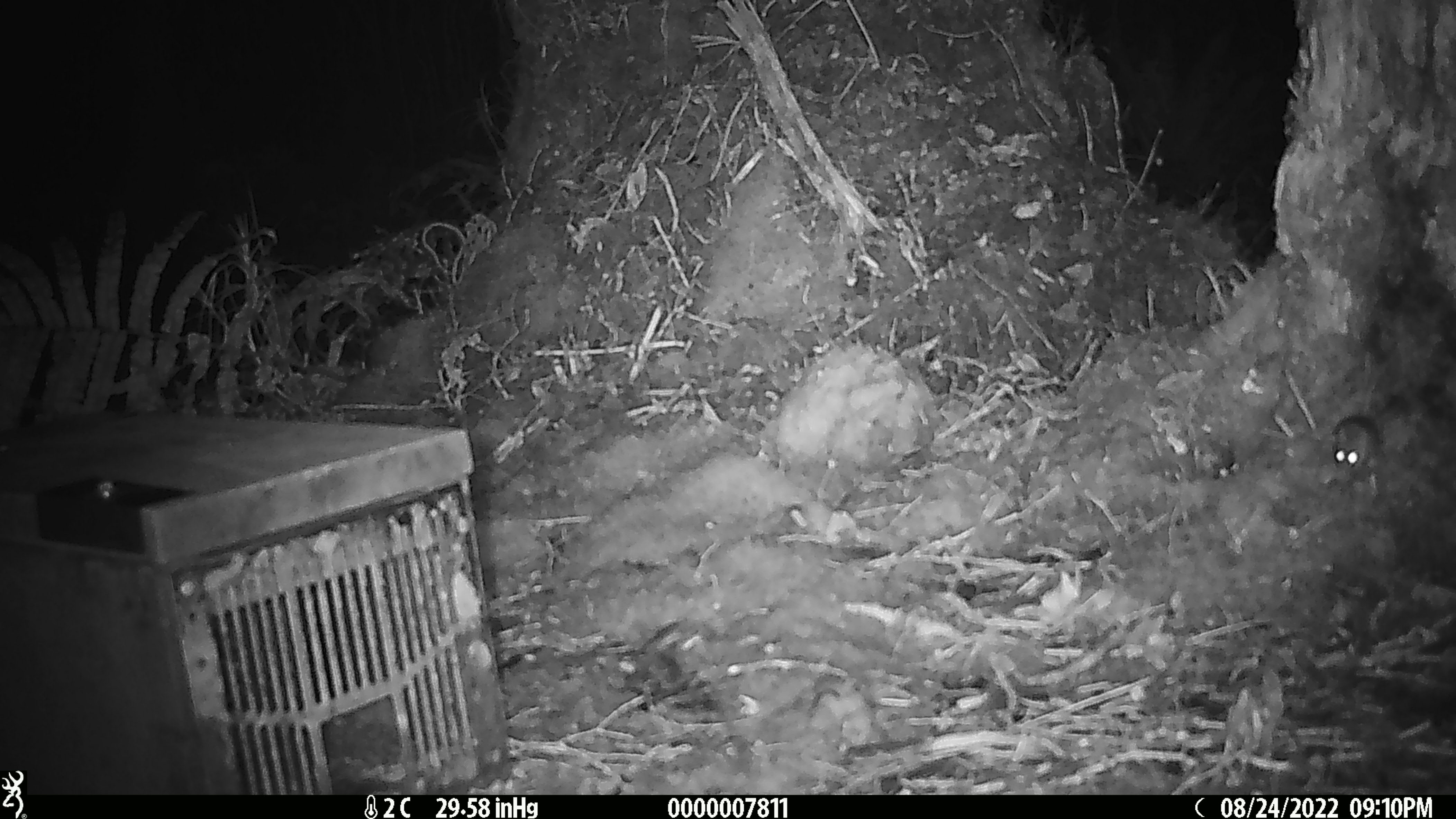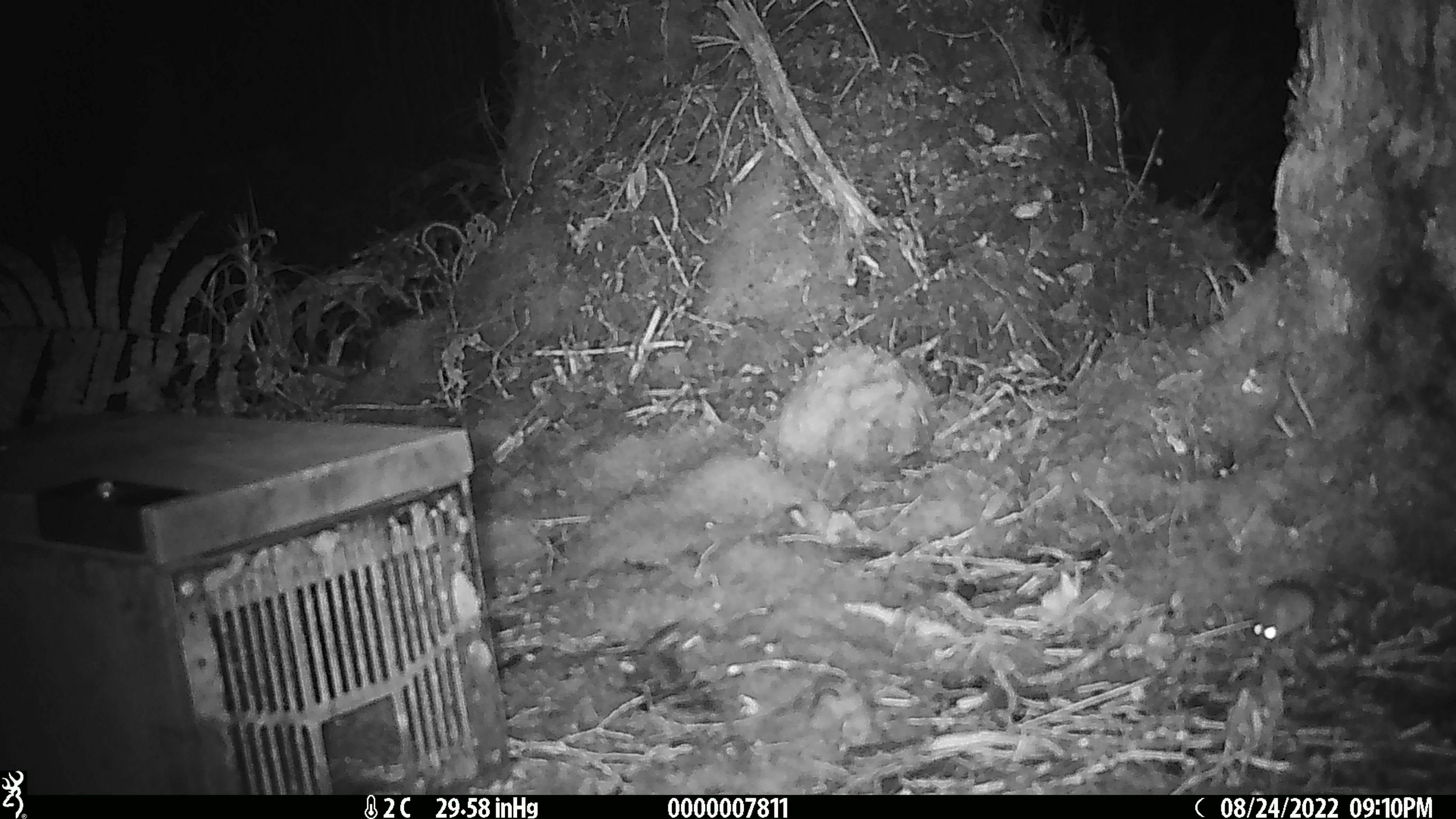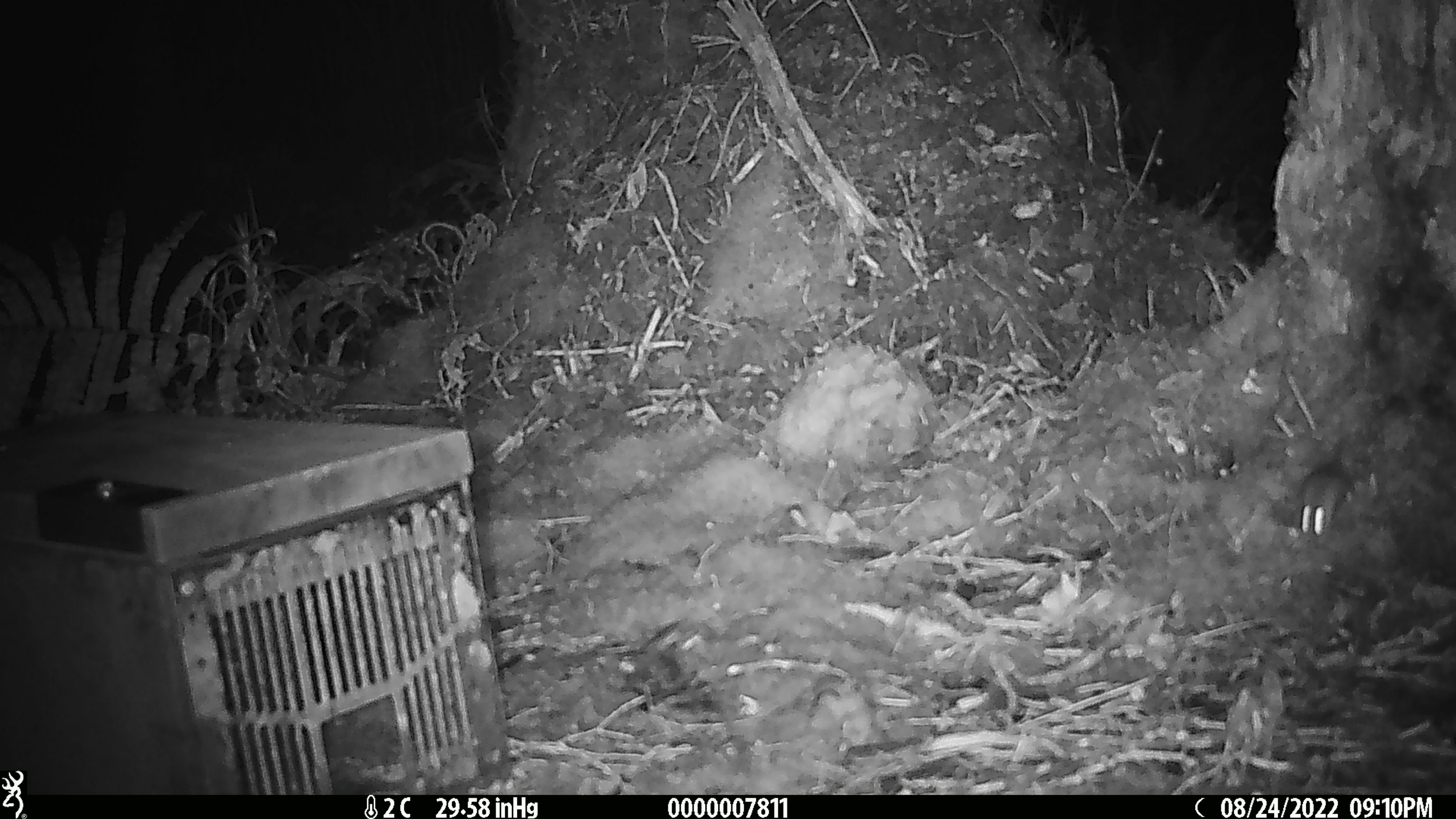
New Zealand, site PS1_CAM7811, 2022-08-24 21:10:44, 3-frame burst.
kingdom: Animalia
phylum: Chordata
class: Mammalia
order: Rodentia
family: Muridae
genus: Mus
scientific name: Mus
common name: mouse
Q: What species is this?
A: Mouse (Mus).